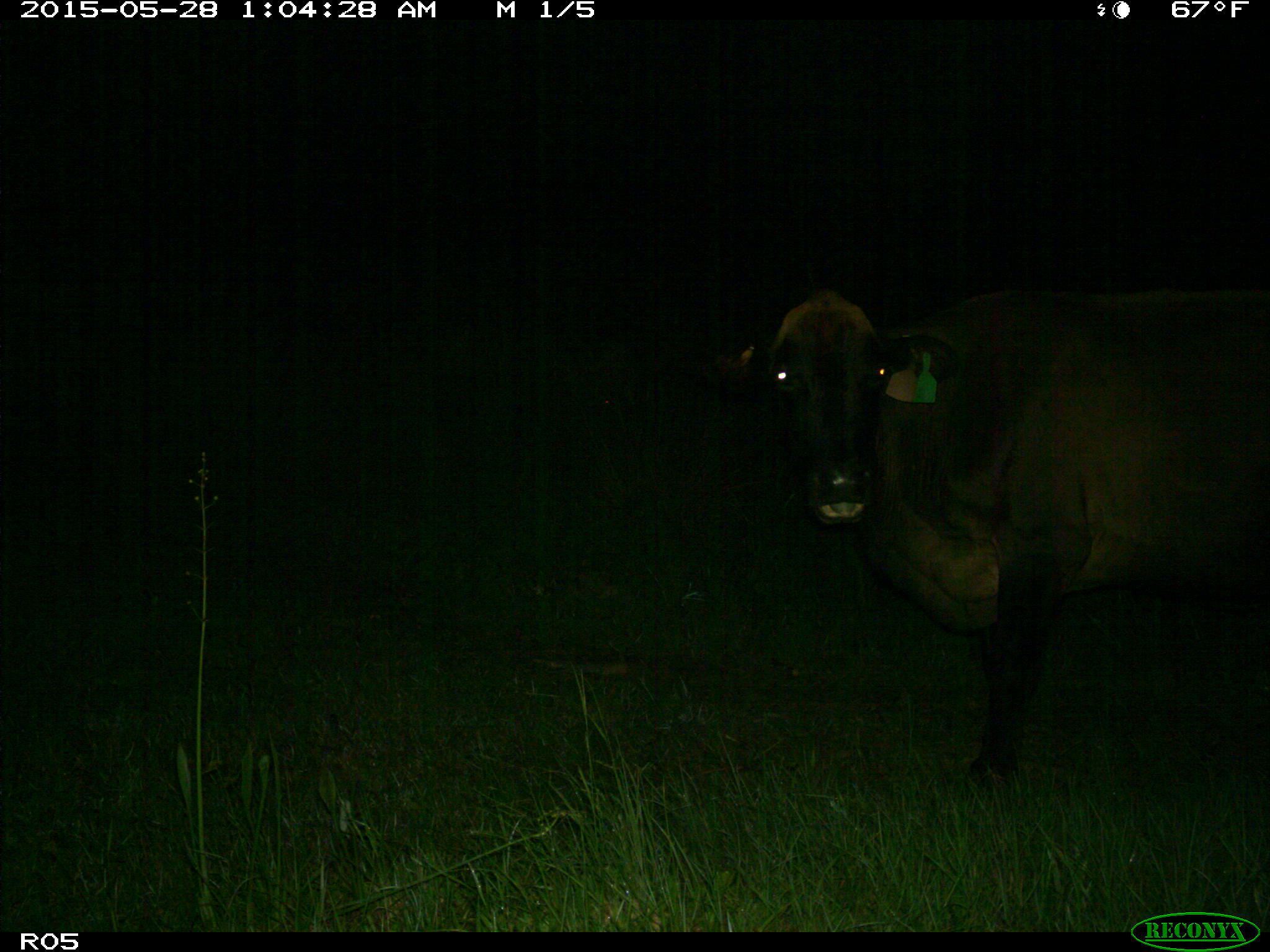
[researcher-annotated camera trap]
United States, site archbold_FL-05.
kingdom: Animalia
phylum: Chordata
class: Mammalia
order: Artiodactyla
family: Bovidae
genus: Bos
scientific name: Bos taurus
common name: domestic cow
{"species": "Bos taurus (domestic cow)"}